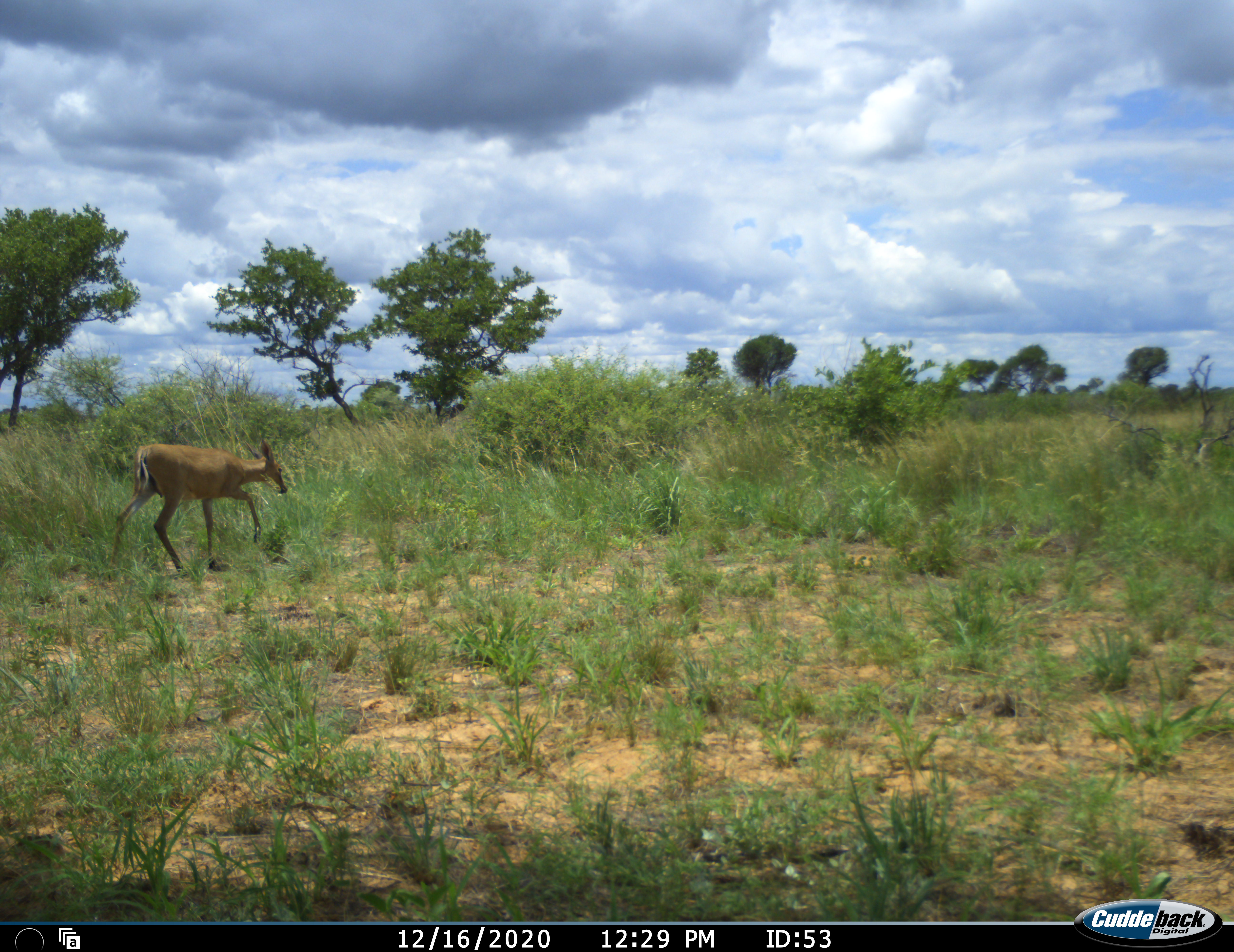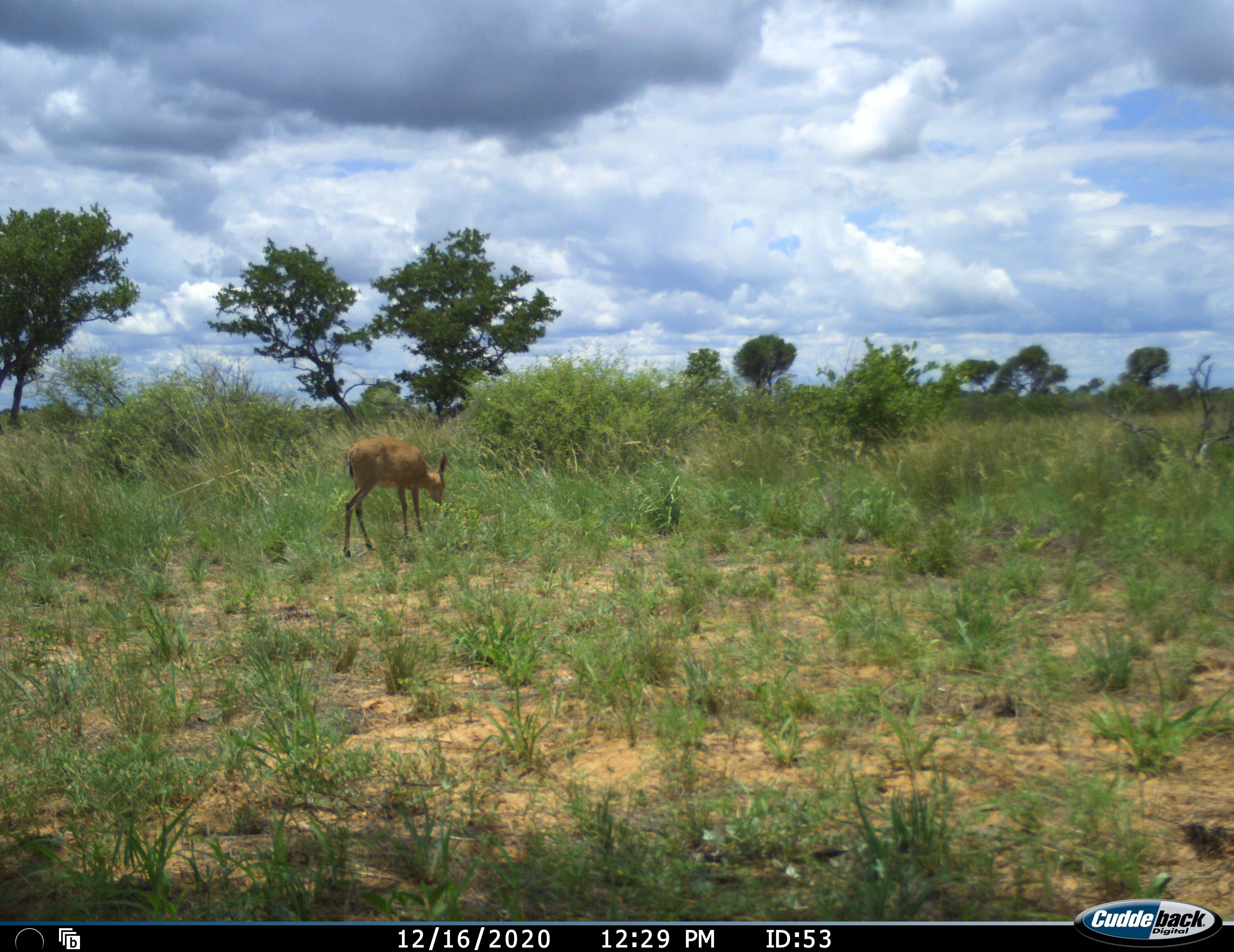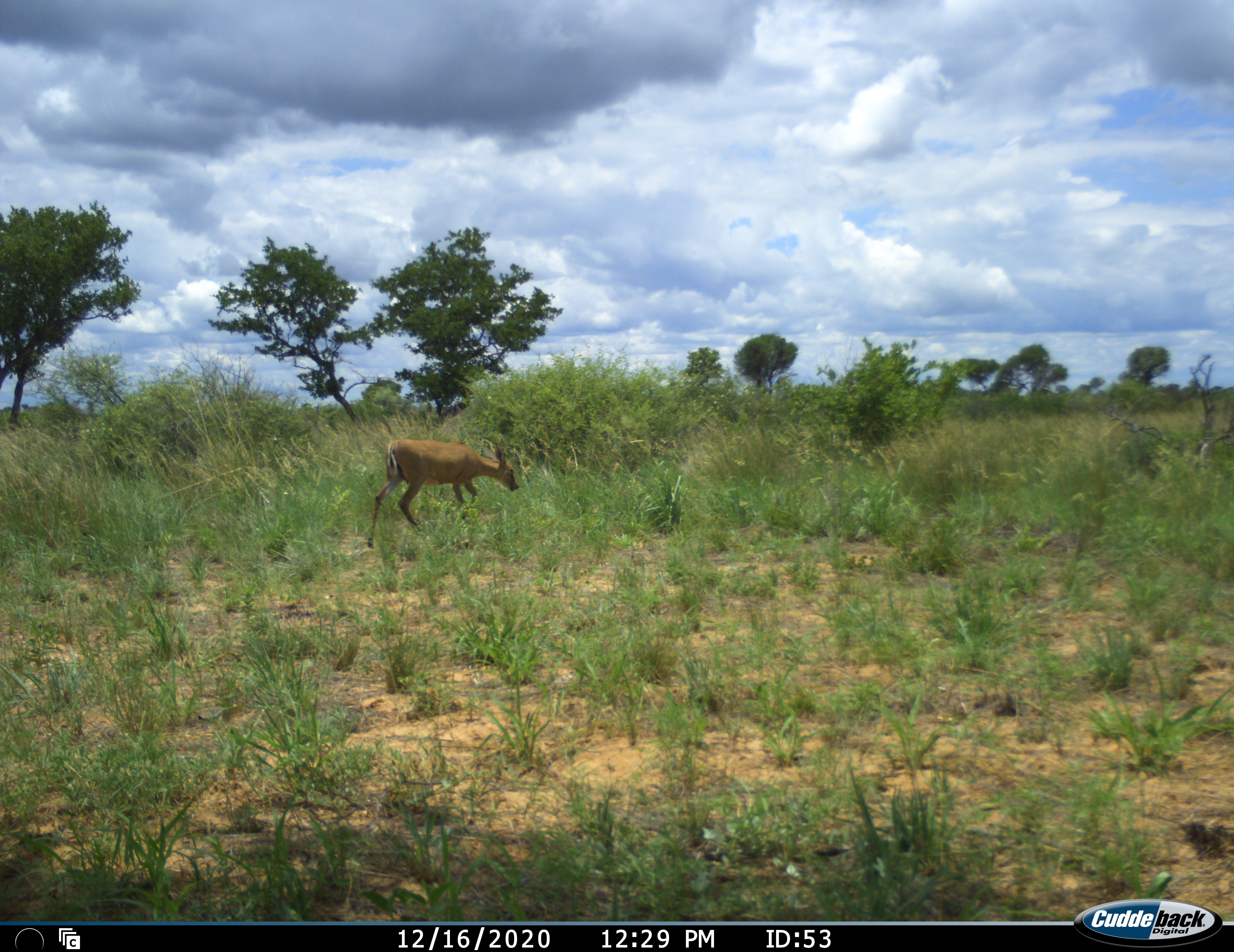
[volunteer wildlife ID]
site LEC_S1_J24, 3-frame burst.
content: unidentified animal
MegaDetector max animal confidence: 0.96